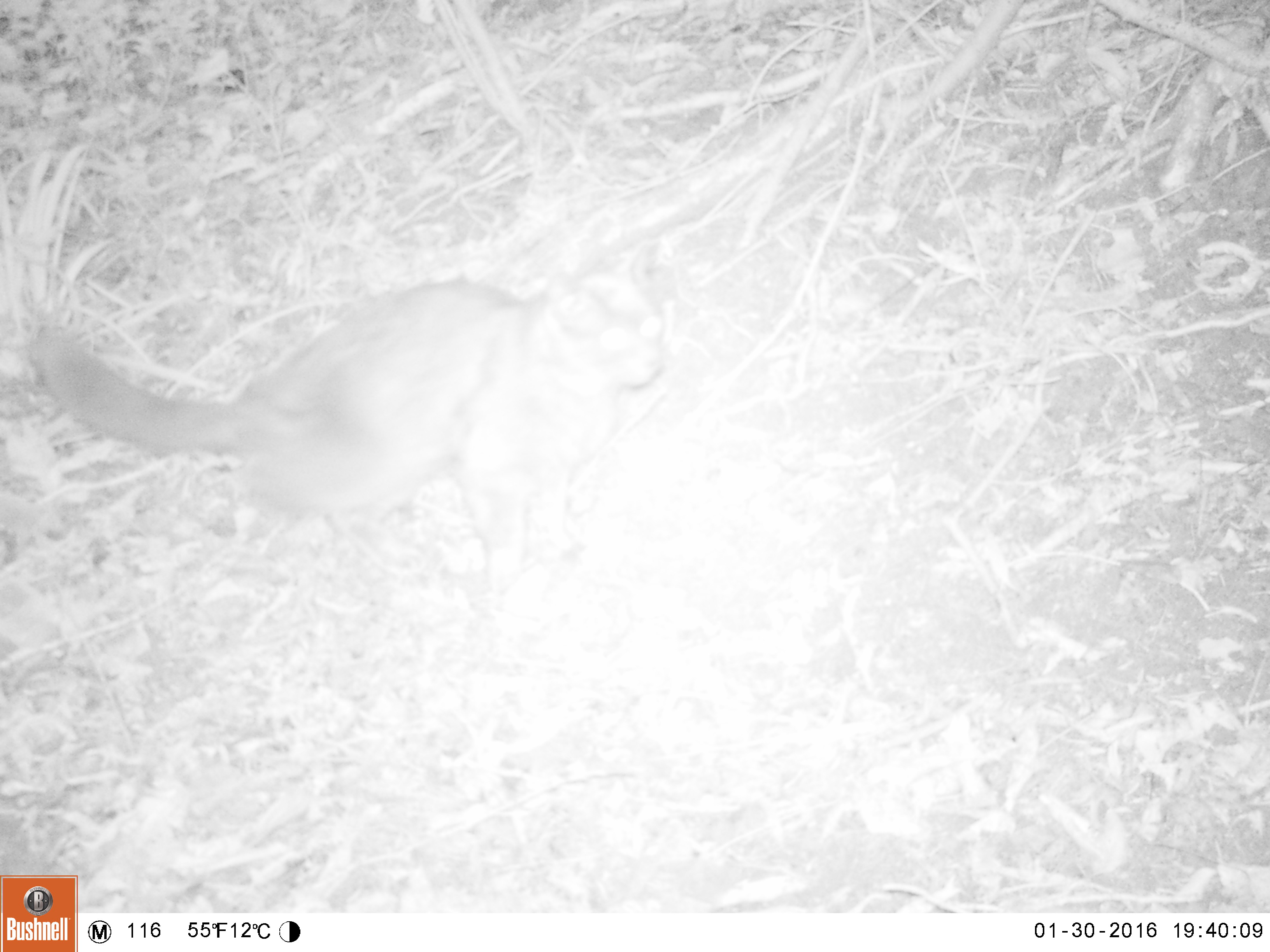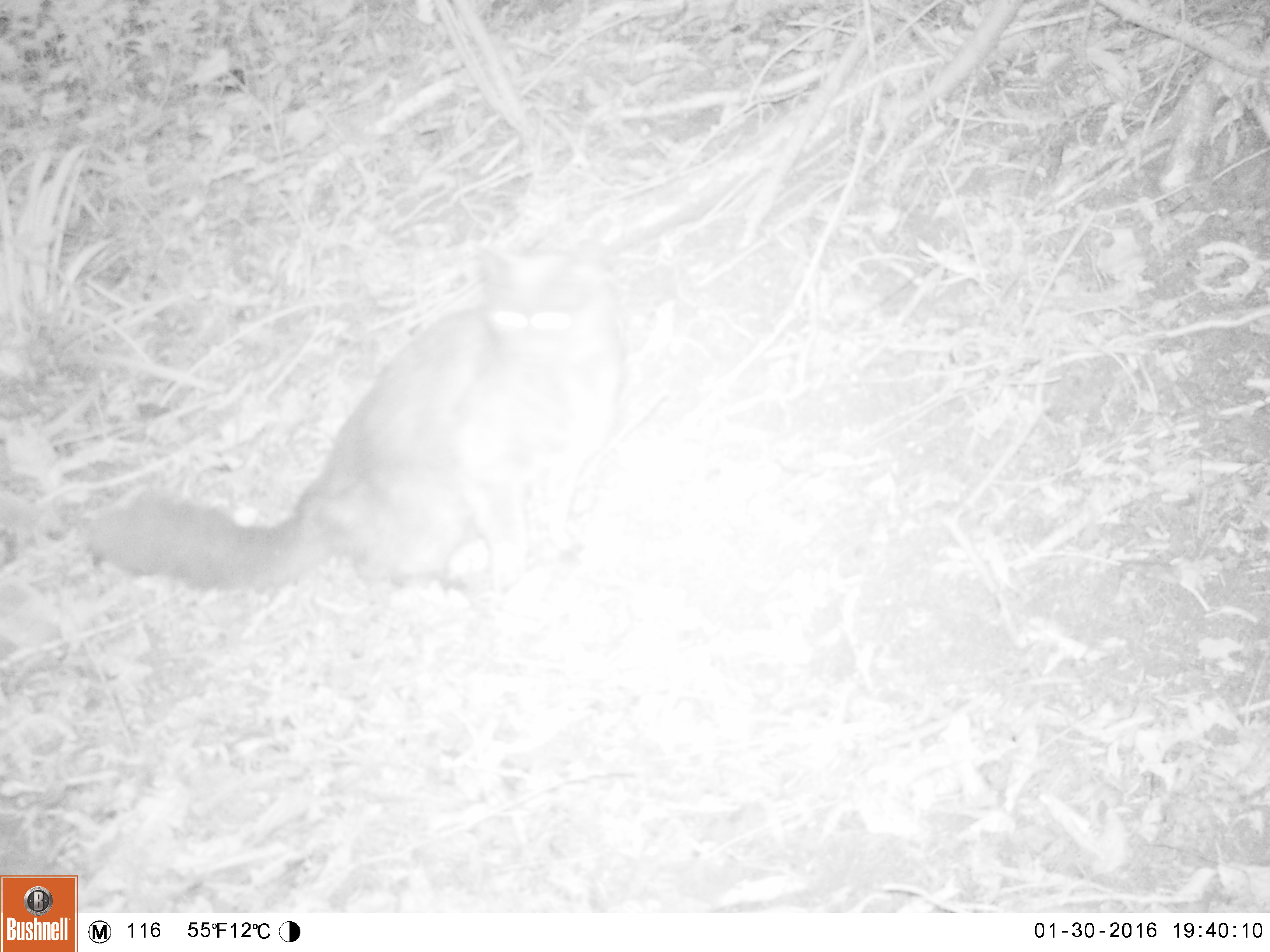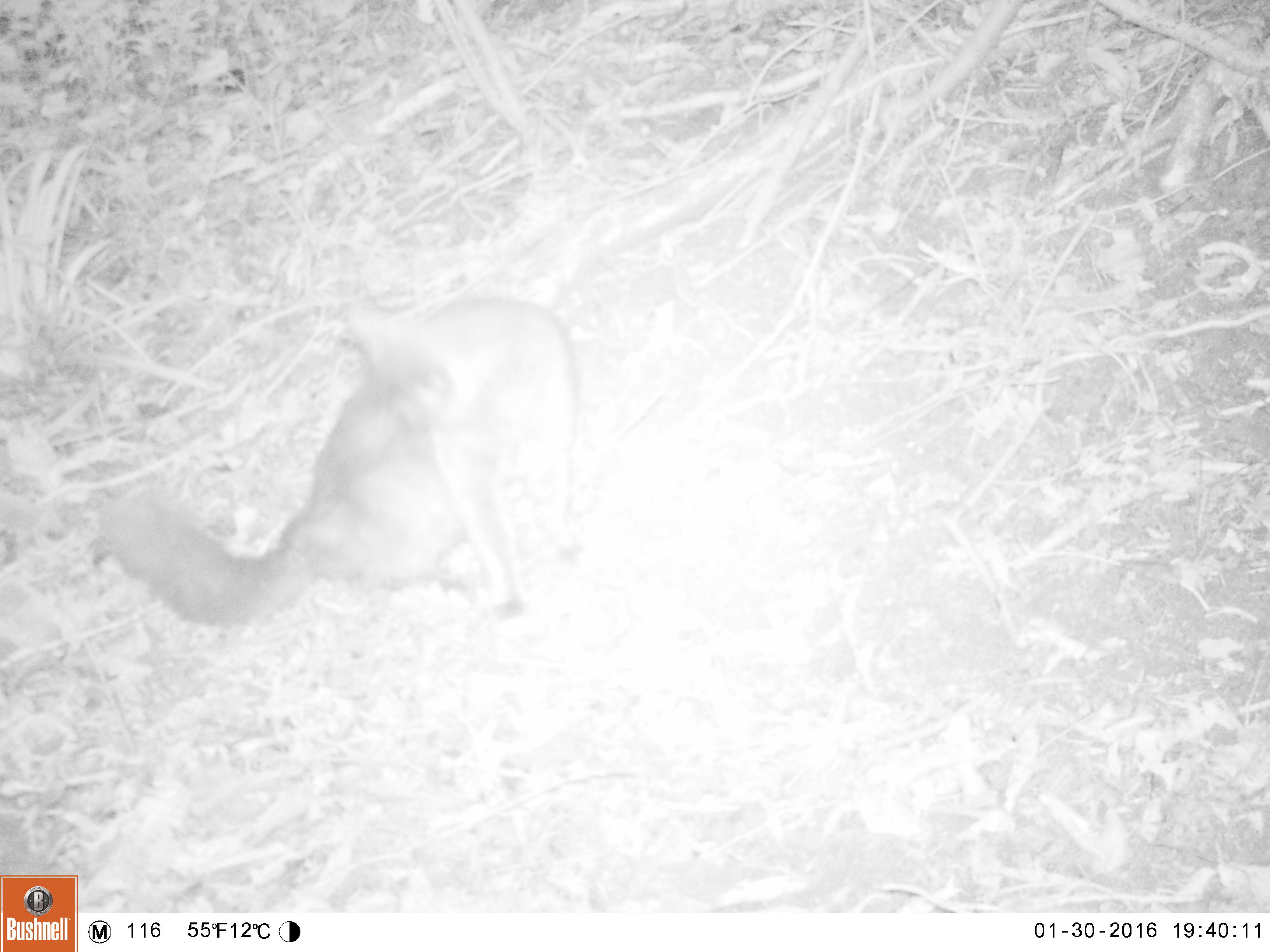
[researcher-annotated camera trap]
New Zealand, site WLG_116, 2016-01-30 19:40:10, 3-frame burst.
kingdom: Animalia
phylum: Chordata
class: Mammalia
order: Carnivora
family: Felidae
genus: Felis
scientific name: Felis catus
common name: domestic cat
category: cat